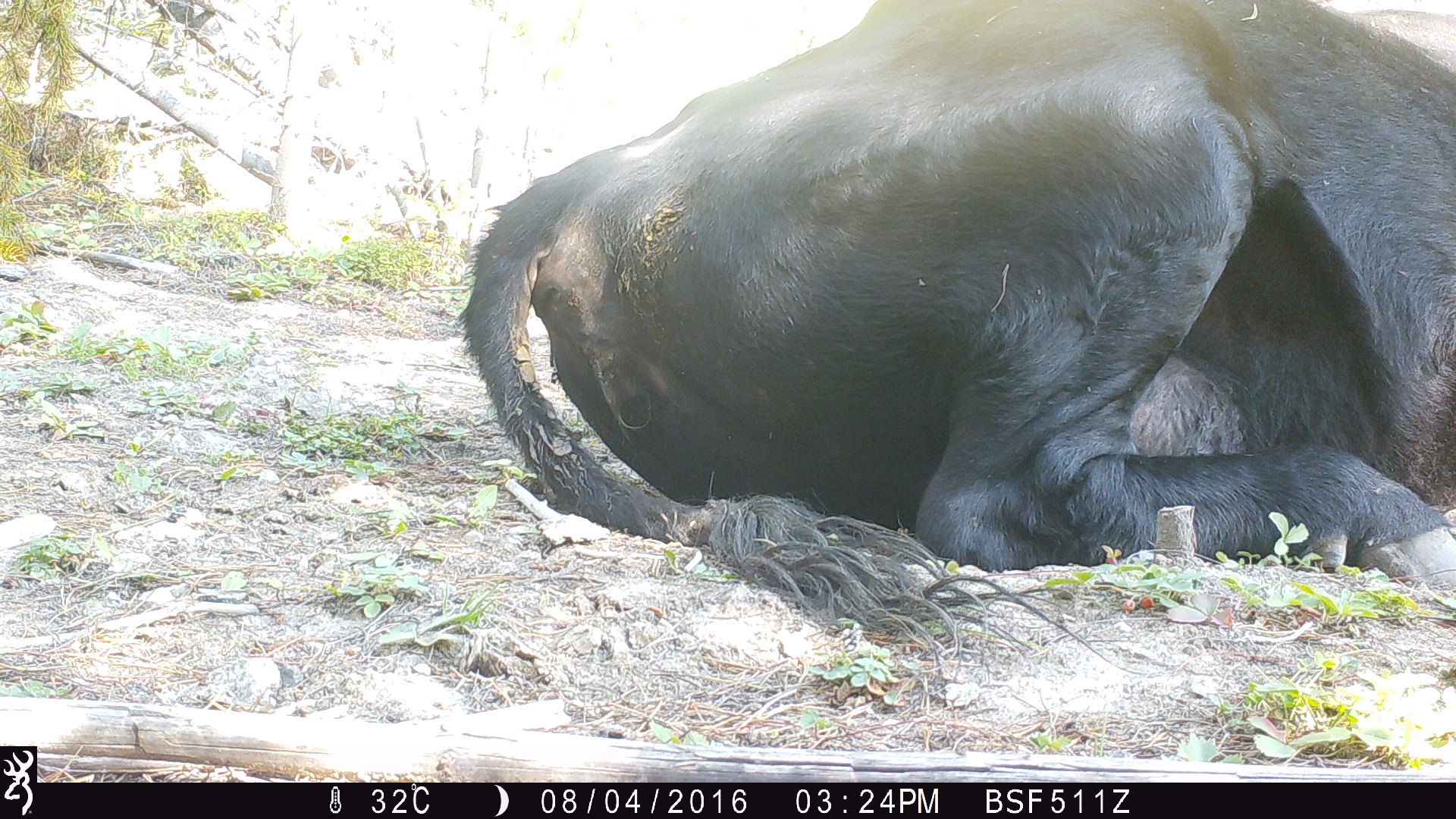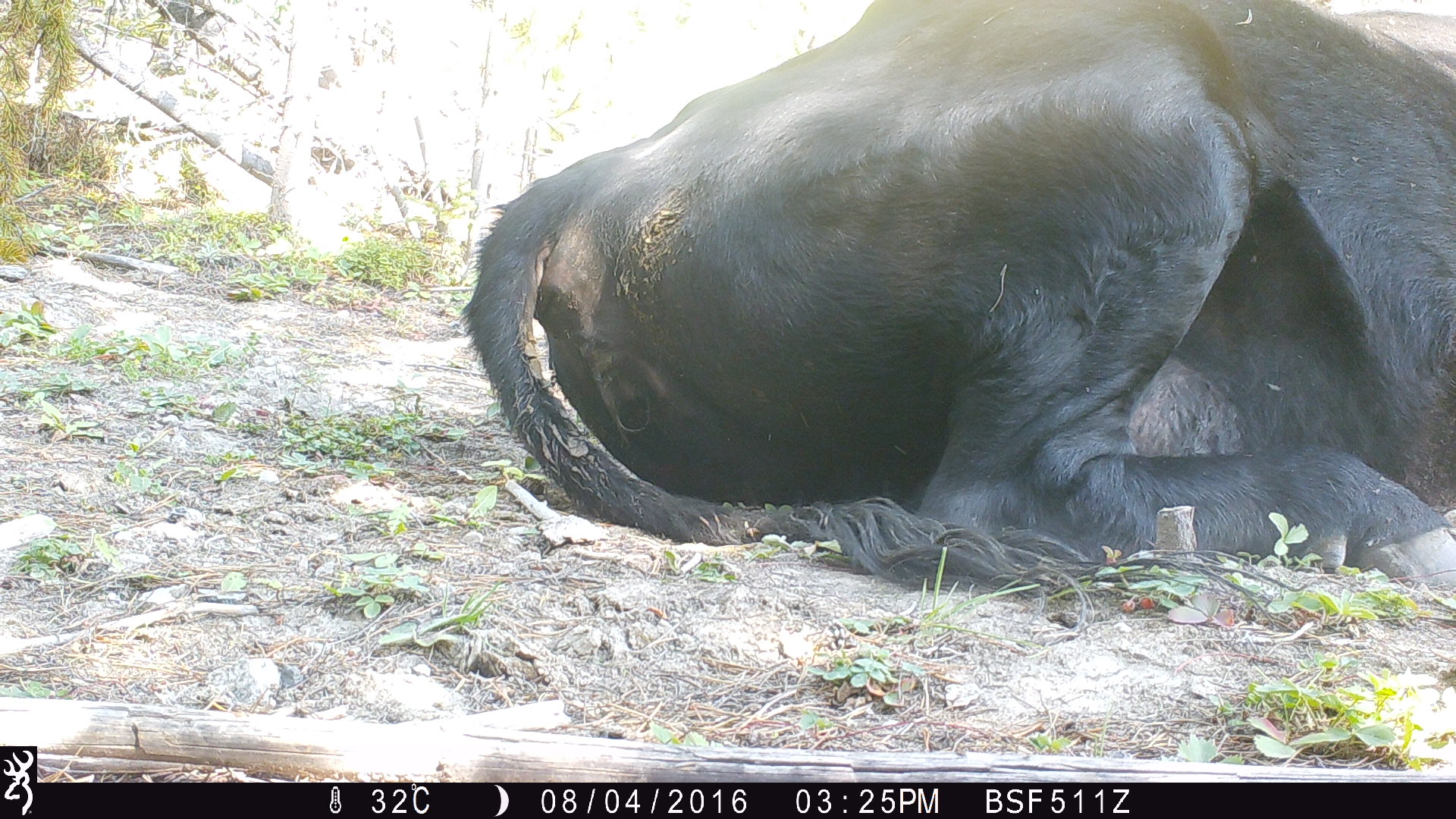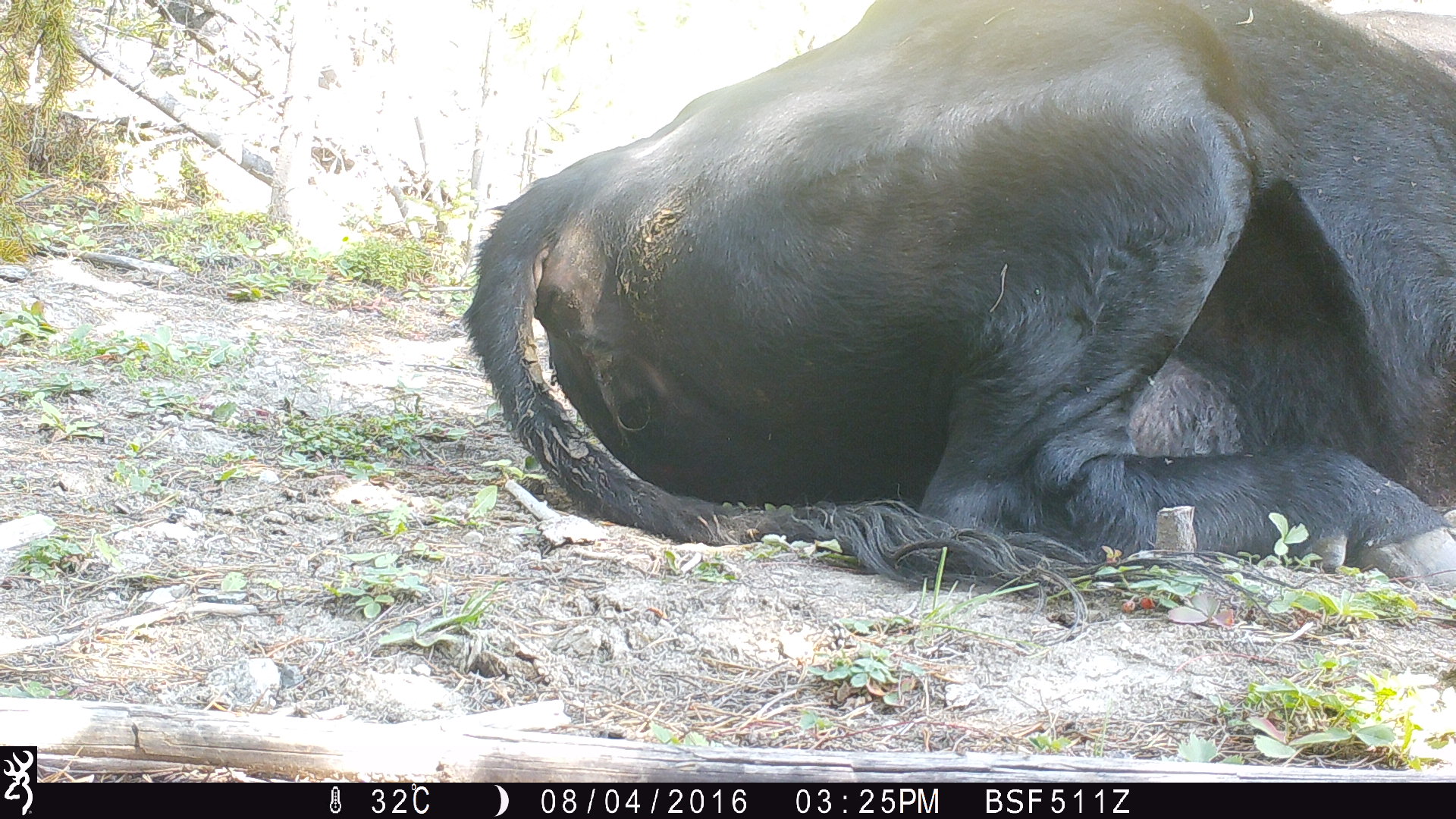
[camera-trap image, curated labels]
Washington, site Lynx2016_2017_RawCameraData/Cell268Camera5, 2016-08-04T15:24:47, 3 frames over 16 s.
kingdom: Animalia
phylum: Chordata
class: Mammalia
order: Artiodactyla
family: Bovidae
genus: Bos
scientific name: Bos taurus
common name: domestic cattle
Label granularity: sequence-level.